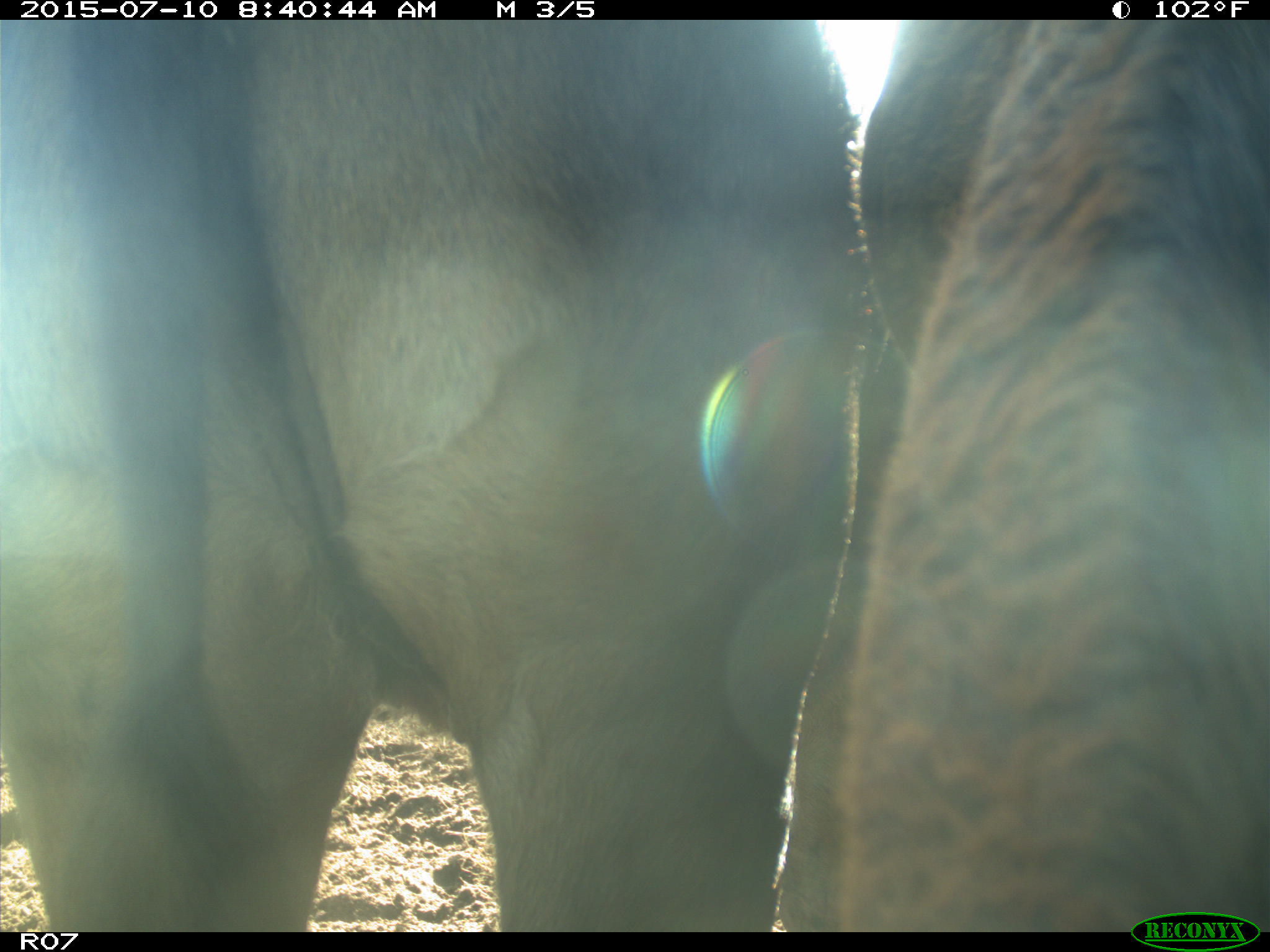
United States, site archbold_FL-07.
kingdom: Animalia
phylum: Chordata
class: Mammalia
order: Artiodactyla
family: Bovidae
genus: Bos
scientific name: Bos taurus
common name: domestic cow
Bos taurus (domestic cow).